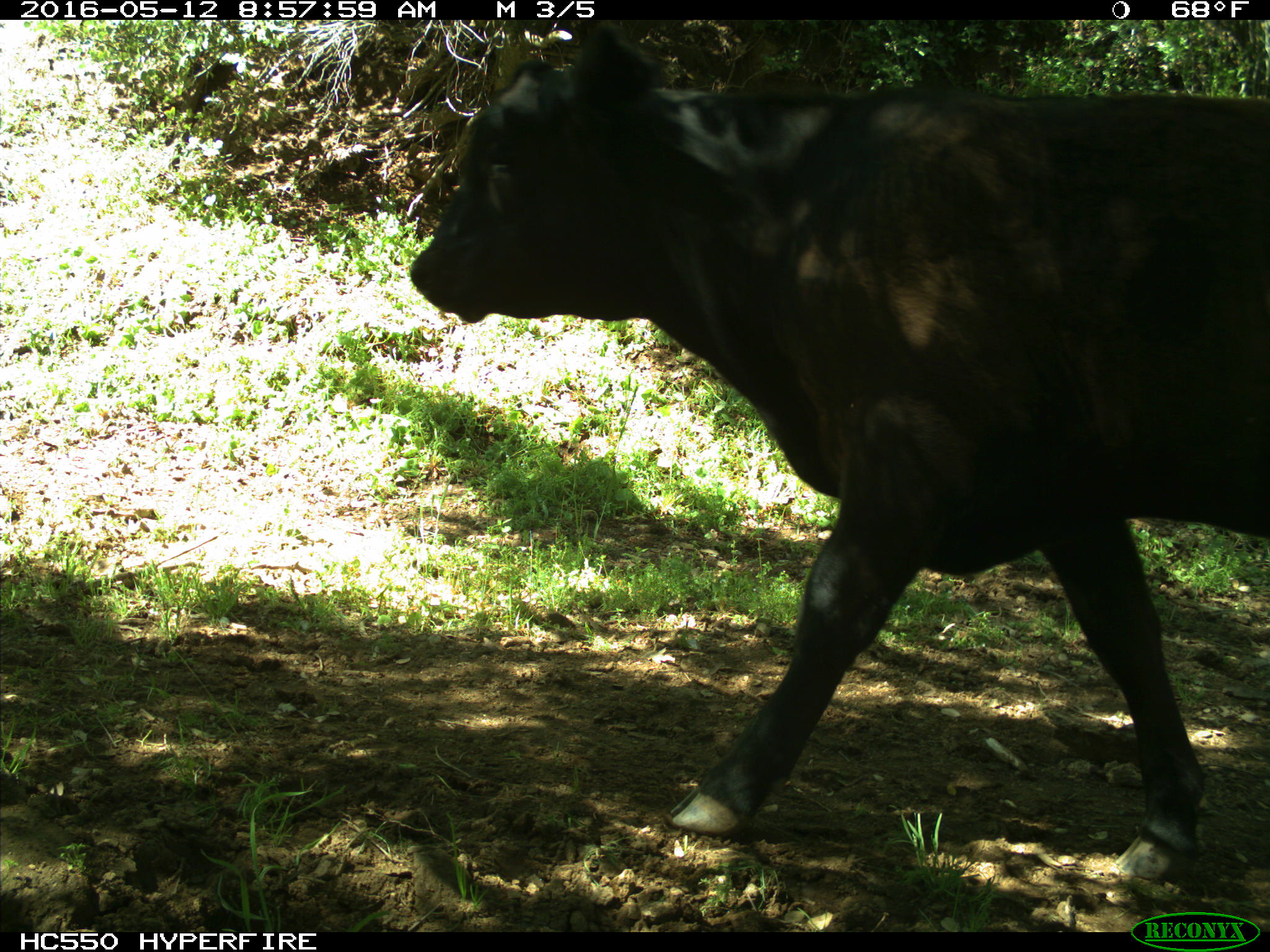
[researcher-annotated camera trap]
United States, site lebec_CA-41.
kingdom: Animalia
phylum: Chordata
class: Mammalia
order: Artiodactyla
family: Bovidae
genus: Bos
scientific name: Bos taurus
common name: domestic cow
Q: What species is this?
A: Bos taurus (domestic cow).